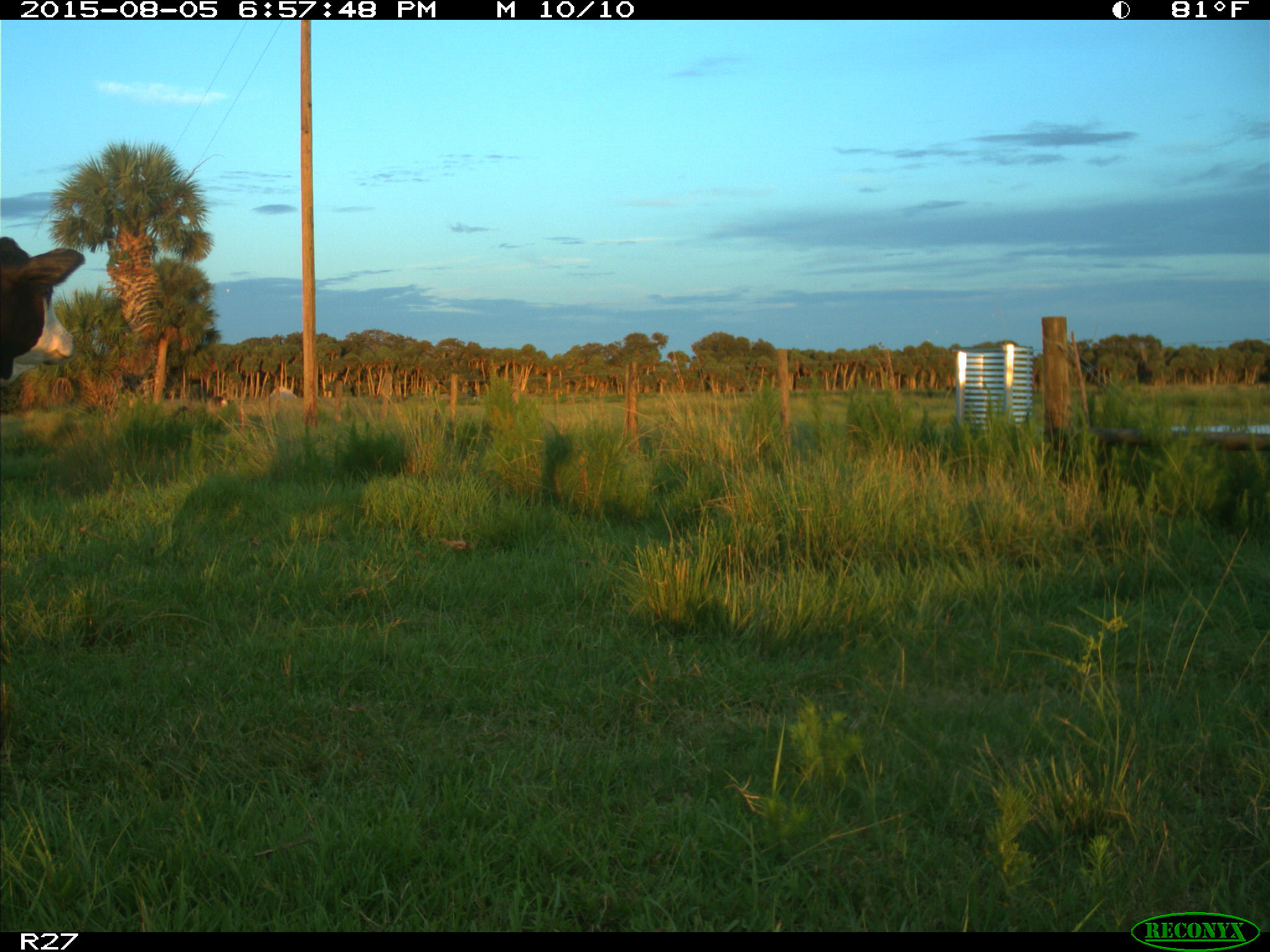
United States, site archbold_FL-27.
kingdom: Animalia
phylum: Chordata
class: Mammalia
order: Artiodactyla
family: Bovidae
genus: Bos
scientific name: Bos taurus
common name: domestic cow